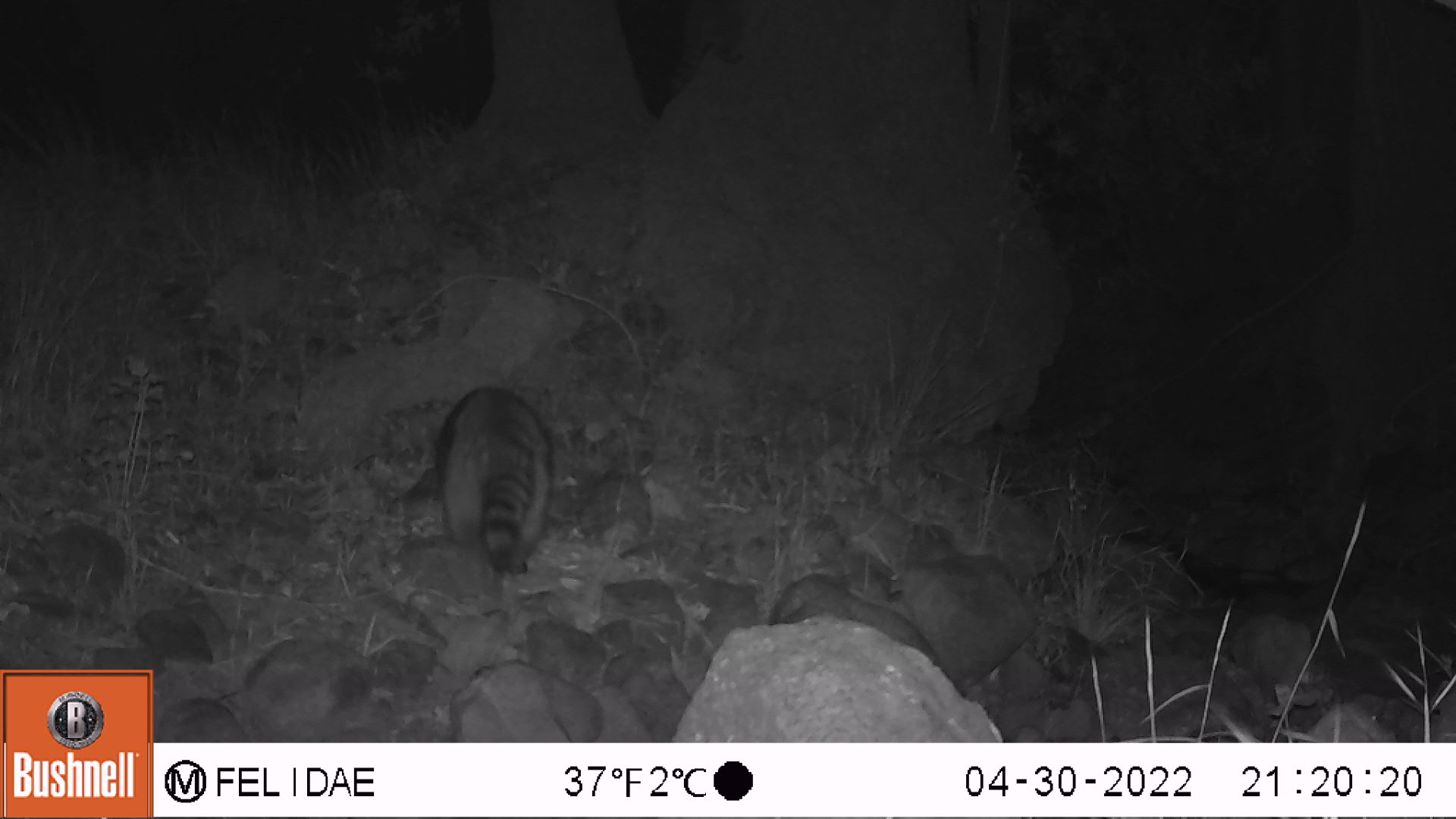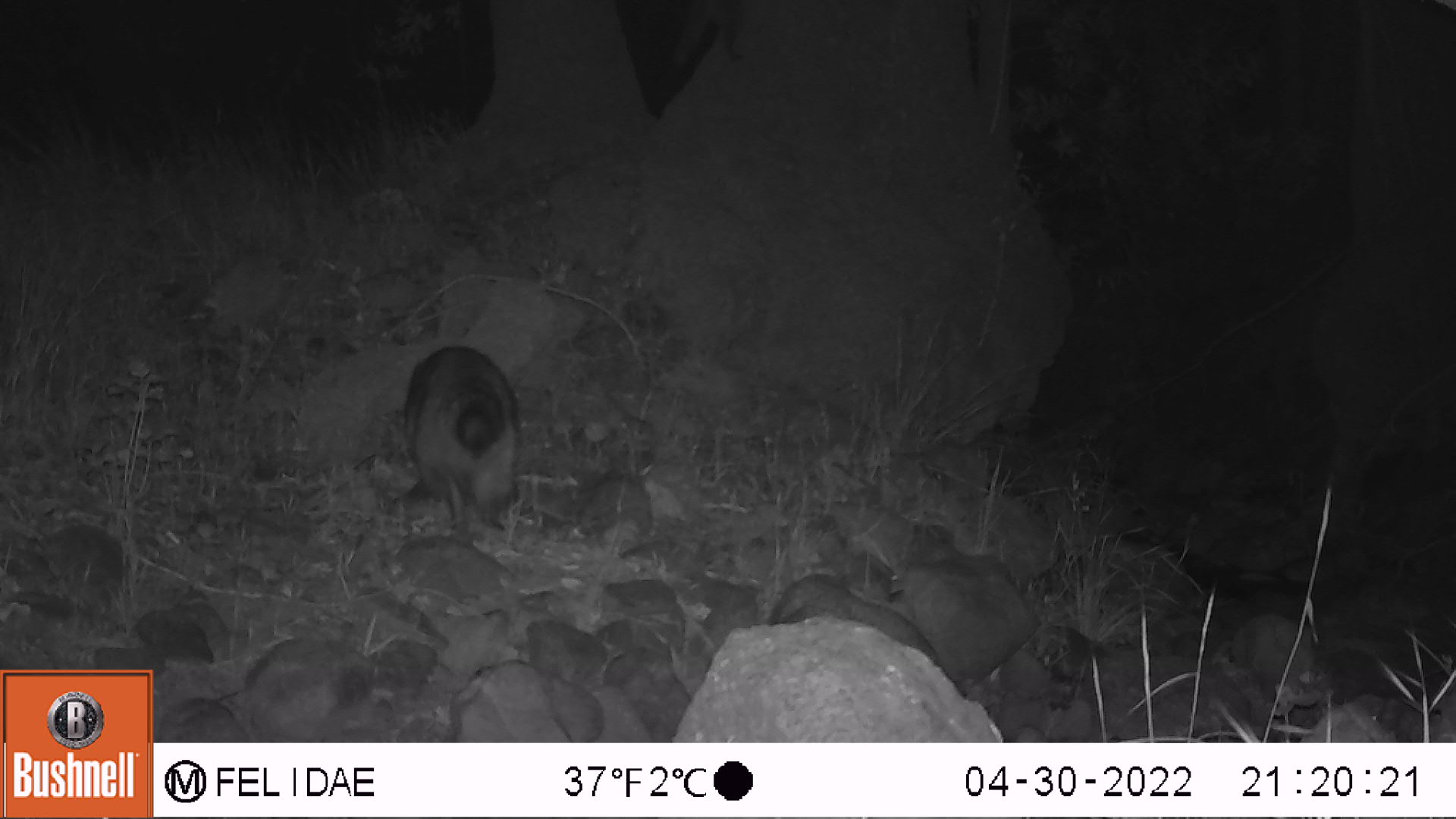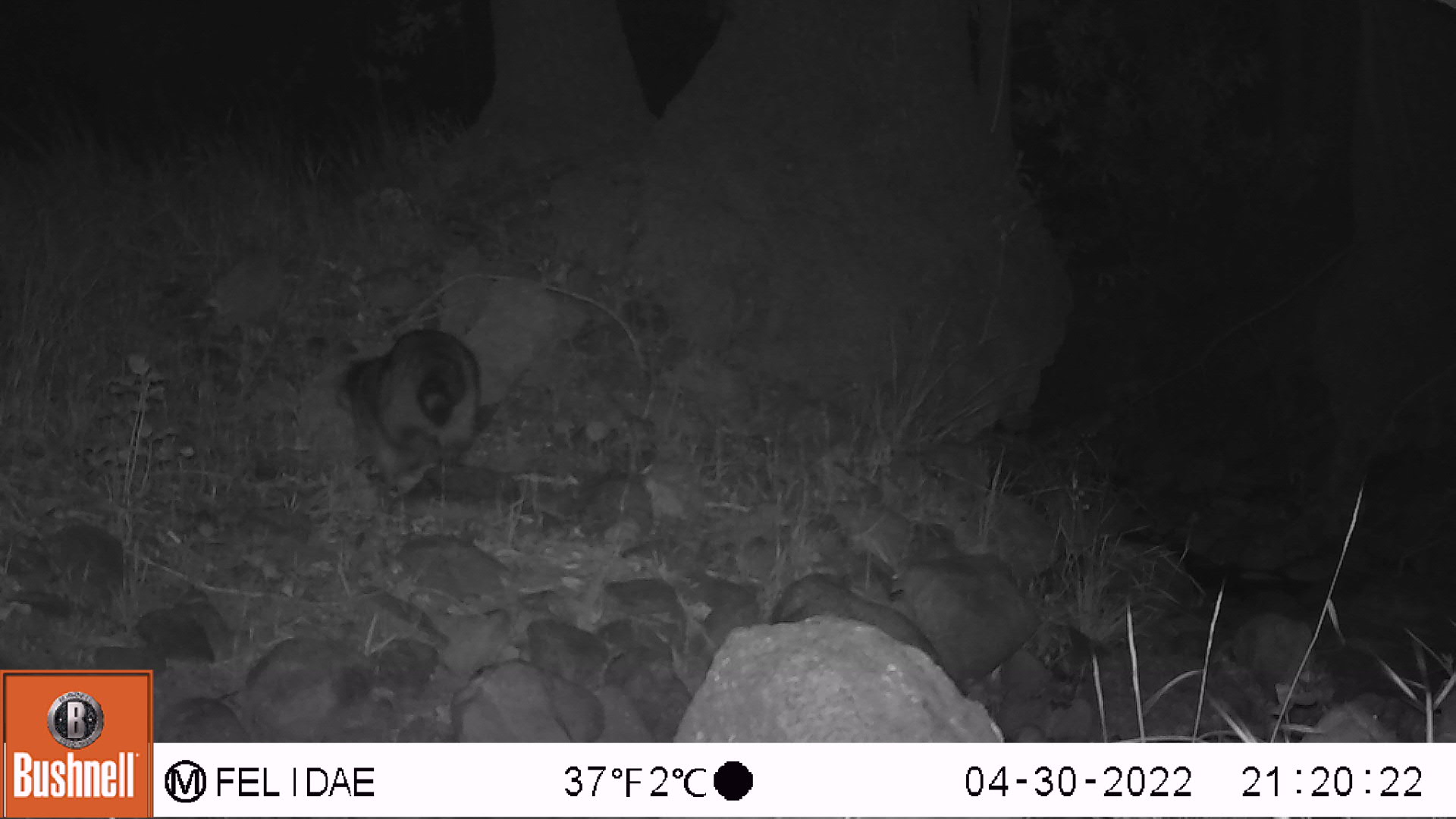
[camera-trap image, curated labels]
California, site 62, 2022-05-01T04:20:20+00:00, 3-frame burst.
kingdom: Animalia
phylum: Chordata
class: Mammalia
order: Carnivora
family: Procyonidae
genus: Procyon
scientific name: Procyon lotor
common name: raccoon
Raccoon (Procyon lotor).